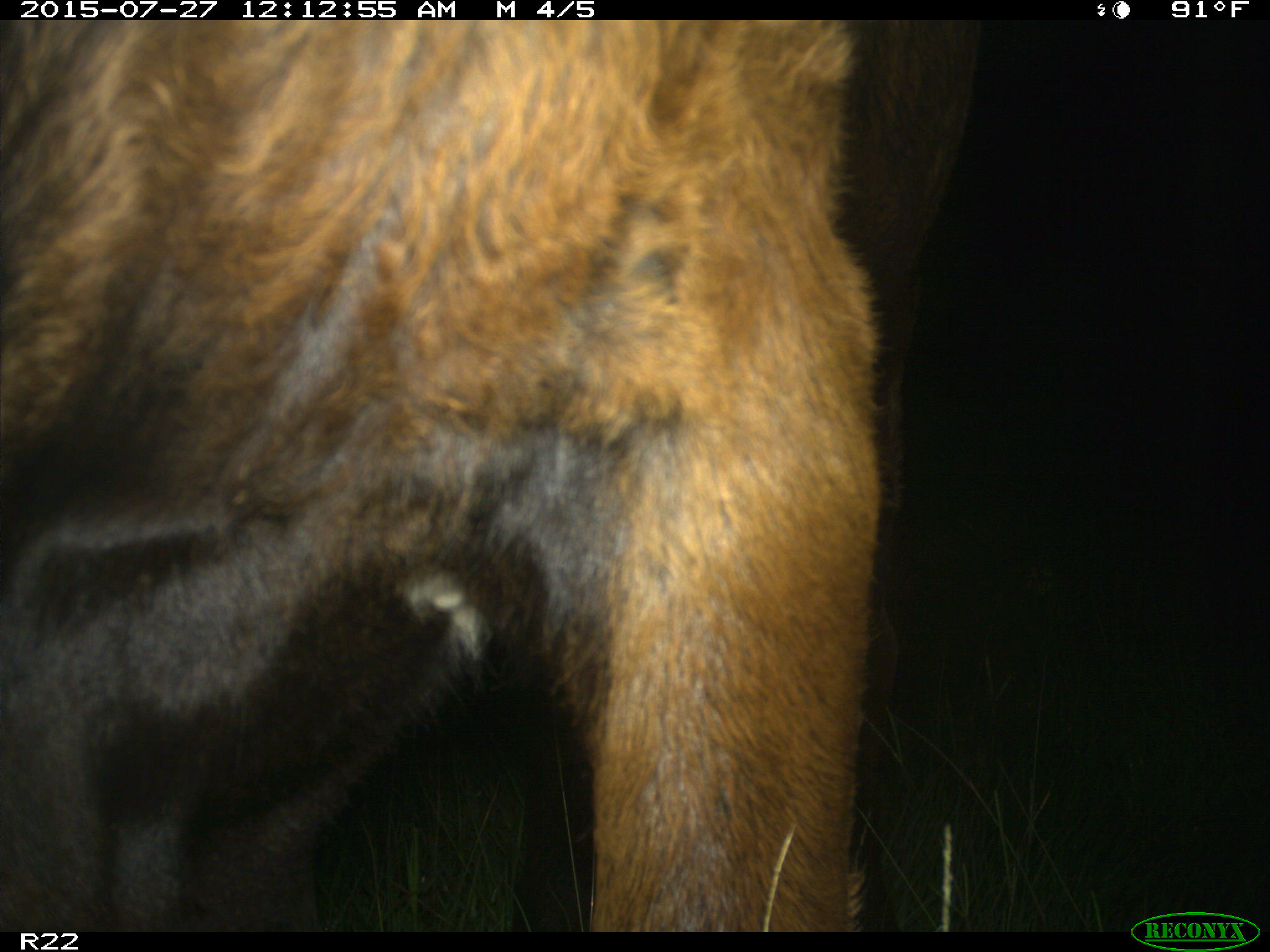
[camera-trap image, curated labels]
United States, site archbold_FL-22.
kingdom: Animalia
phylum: Chordata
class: Mammalia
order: Artiodactyla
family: Bovidae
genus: Bos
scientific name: Bos taurus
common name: domestic cow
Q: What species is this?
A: Bos taurus (domestic cow).